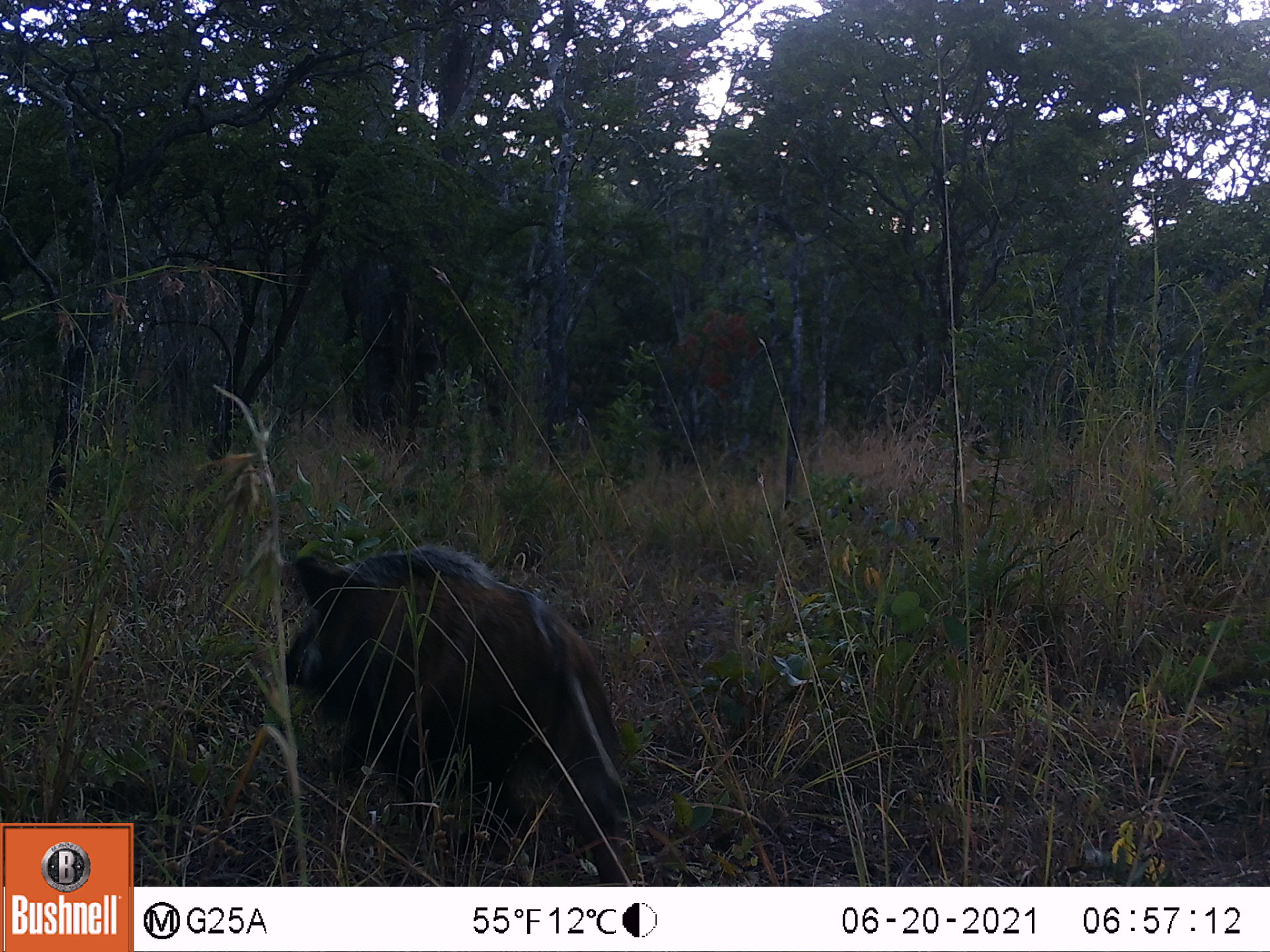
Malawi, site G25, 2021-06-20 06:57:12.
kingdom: Animalia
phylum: Chordata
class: Mammalia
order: Artiodactyla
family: Suidae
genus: Potamochoerus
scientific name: Potamochoerus larvatus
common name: bushpig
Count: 1.